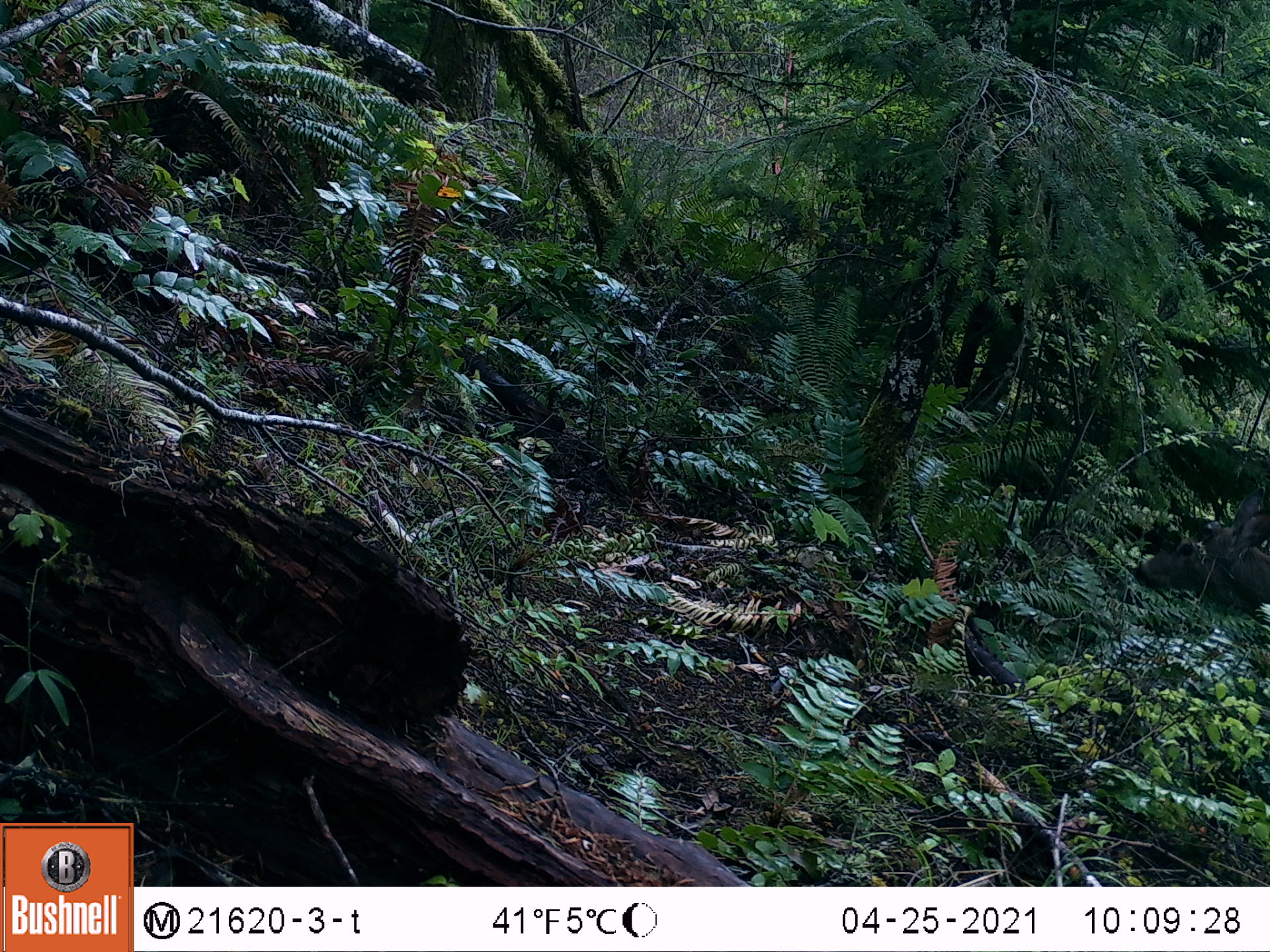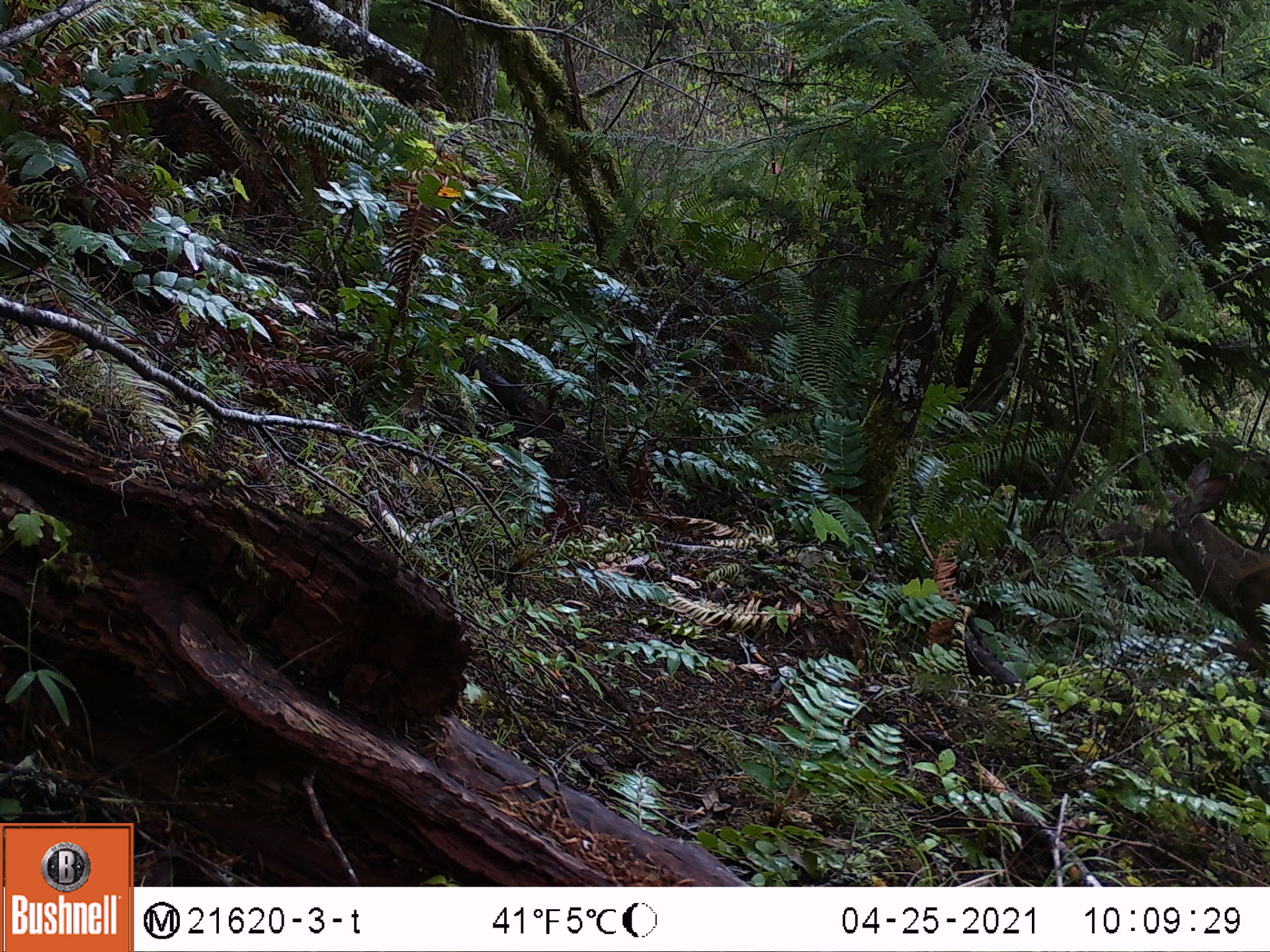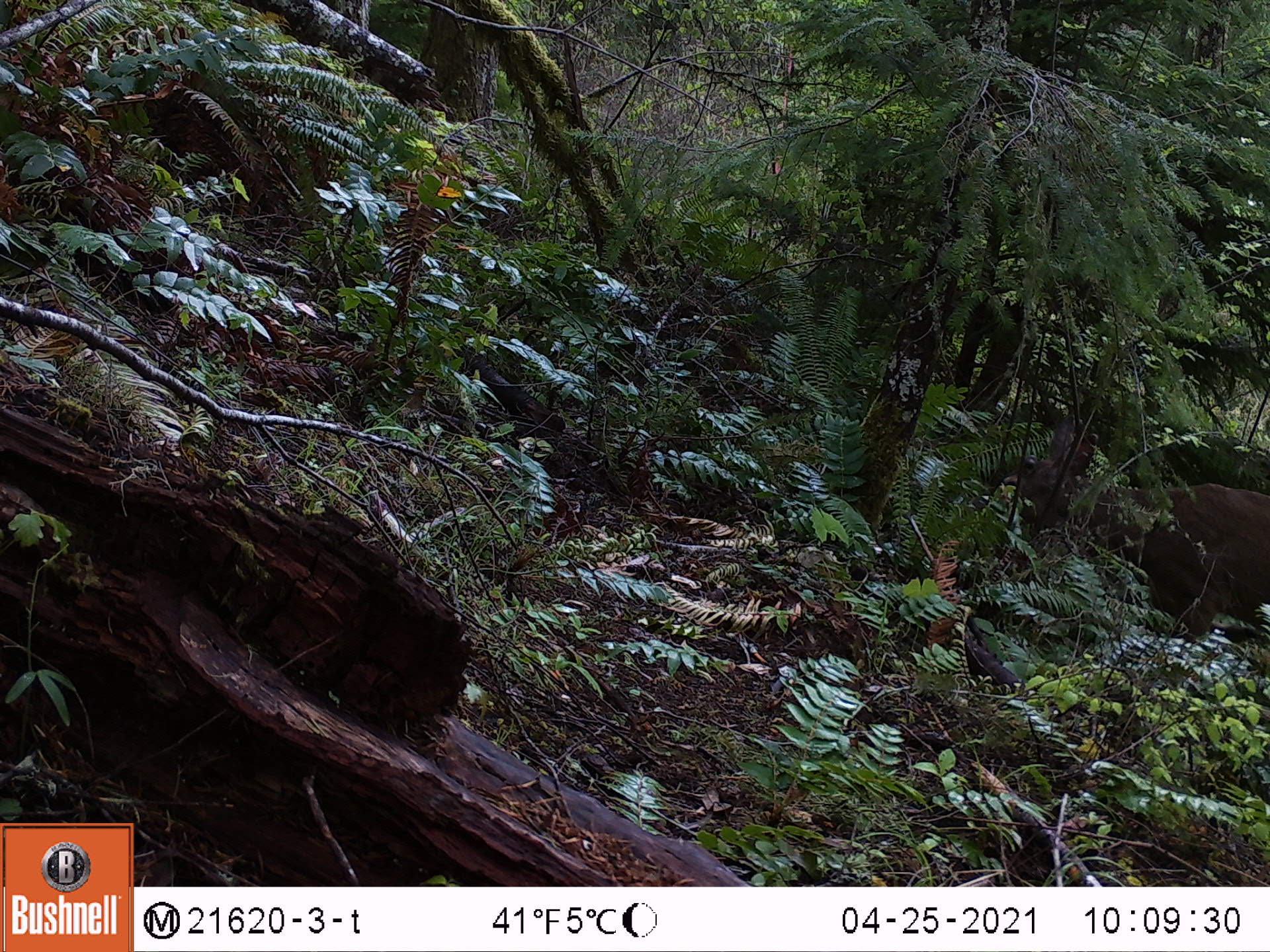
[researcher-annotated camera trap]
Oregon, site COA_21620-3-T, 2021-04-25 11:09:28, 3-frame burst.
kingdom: Animalia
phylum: Chordata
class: Mammalia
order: Artiodactyla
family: Cervidae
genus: Odocoileus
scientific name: Odocoileus hemionus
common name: black-tailed deer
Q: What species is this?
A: Black-tailed deer (Odocoileus hemionus).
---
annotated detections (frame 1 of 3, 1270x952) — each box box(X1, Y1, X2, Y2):
black-tailed deer: box(1123, 466, 1269, 666)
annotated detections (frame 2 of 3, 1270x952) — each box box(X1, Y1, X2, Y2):
black-tailed deer: box(1058, 440, 1269, 672)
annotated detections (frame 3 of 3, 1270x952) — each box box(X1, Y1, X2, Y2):
black-tailed deer: box(969, 402, 1267, 672)